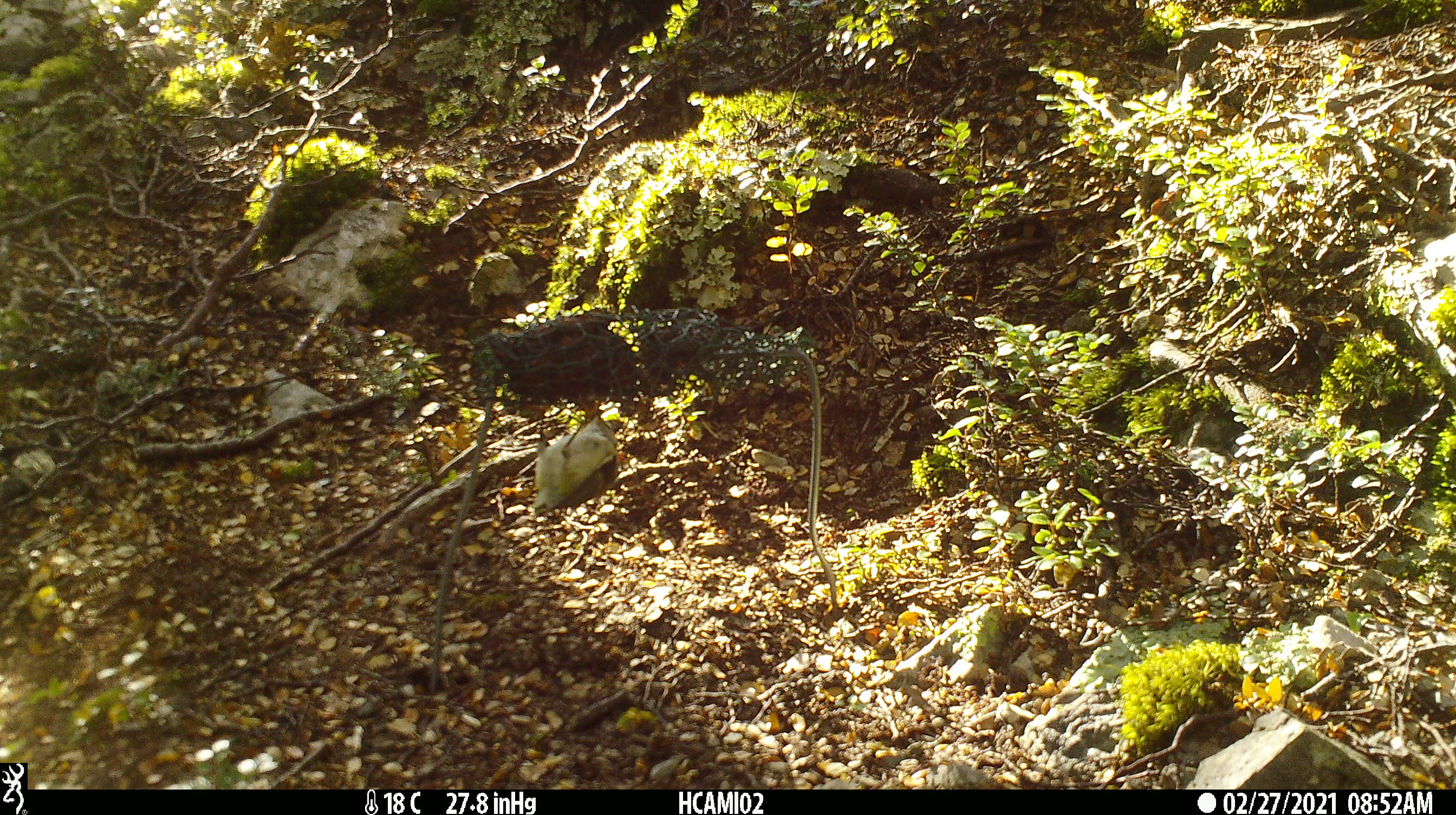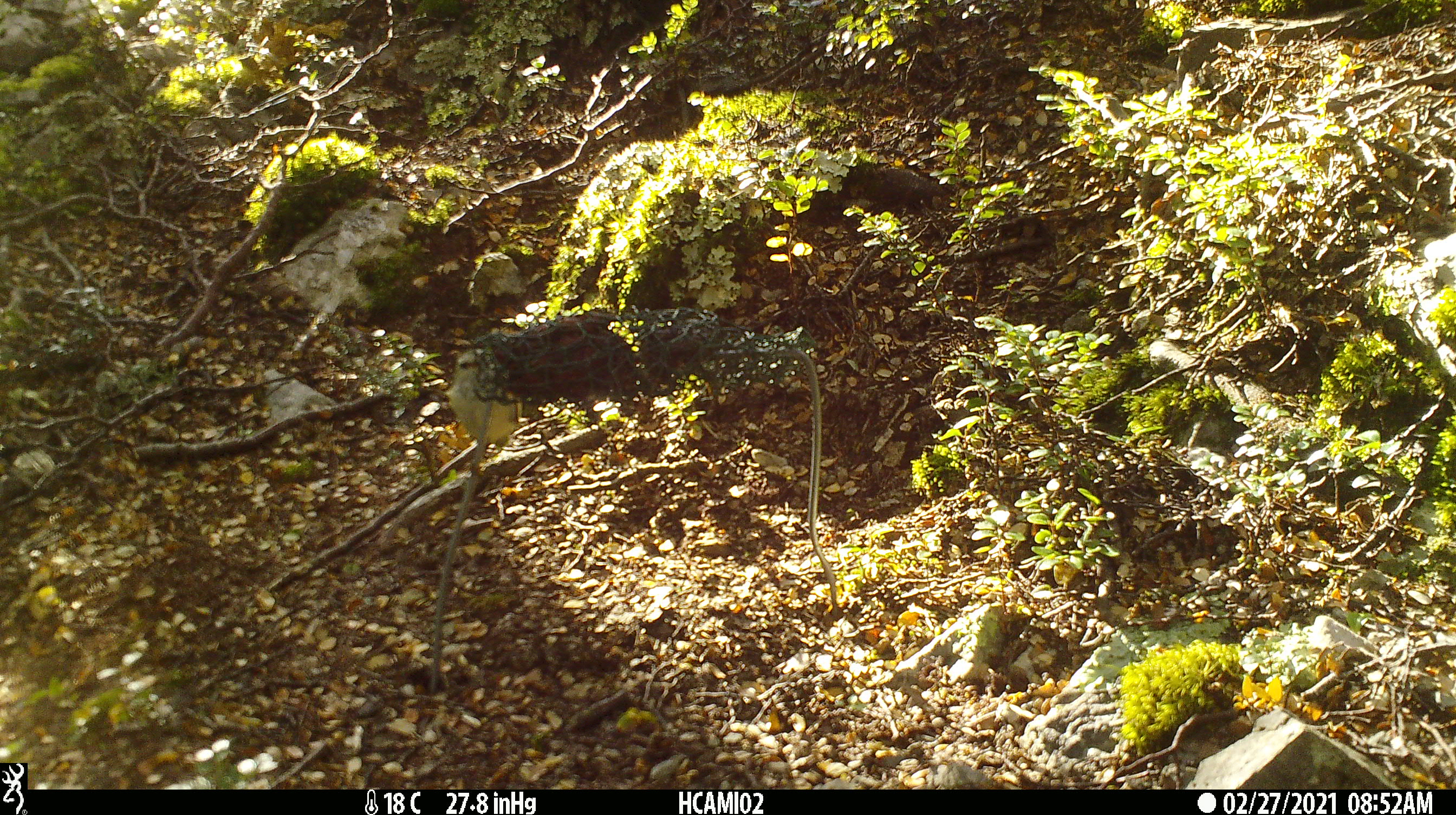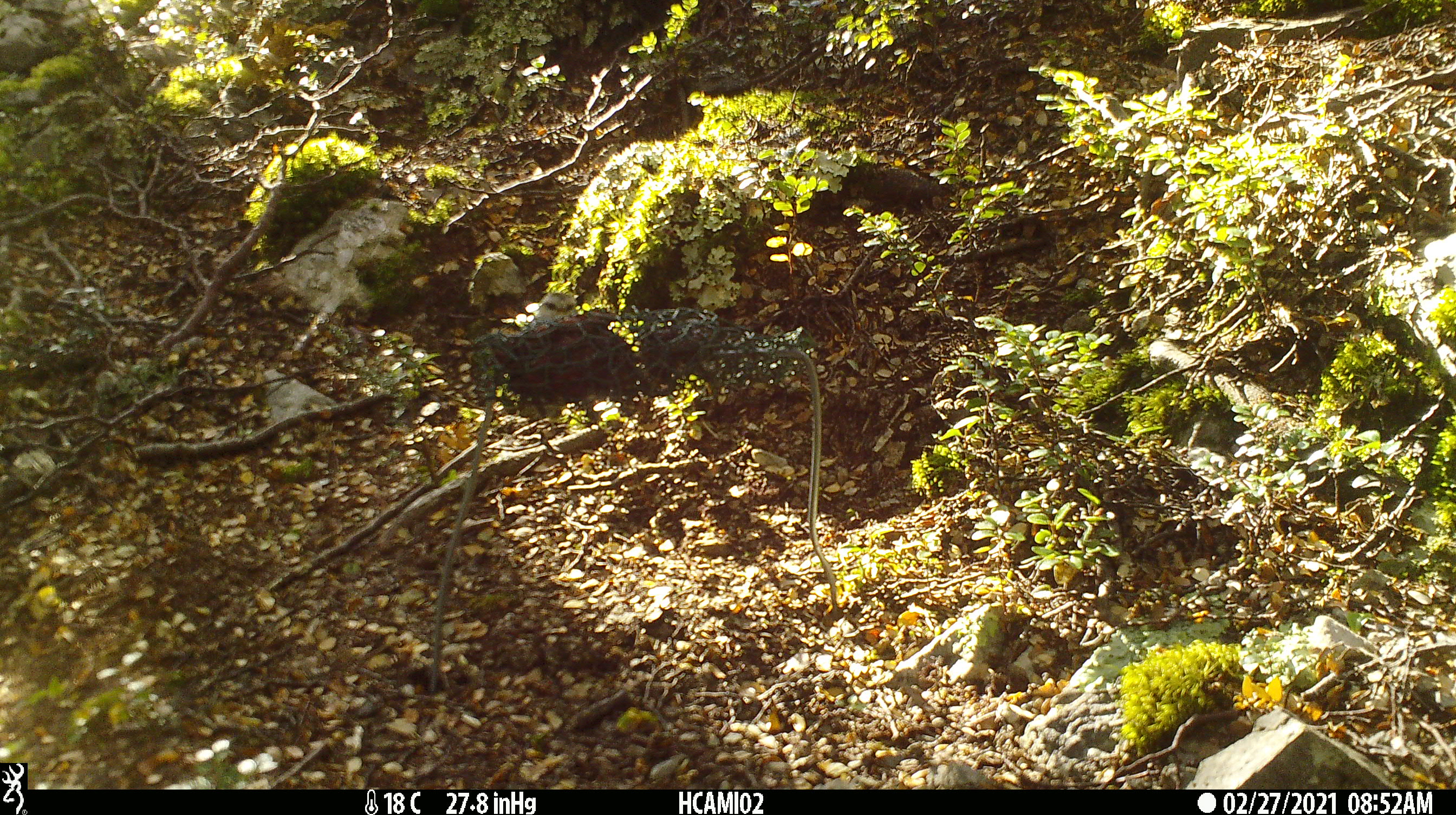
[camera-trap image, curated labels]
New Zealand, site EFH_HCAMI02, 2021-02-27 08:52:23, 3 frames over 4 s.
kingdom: Animalia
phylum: Chordata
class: Aves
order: Passeriformes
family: Acanthisittidae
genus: Acanthisitta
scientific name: Acanthisitta chloris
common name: rifleman